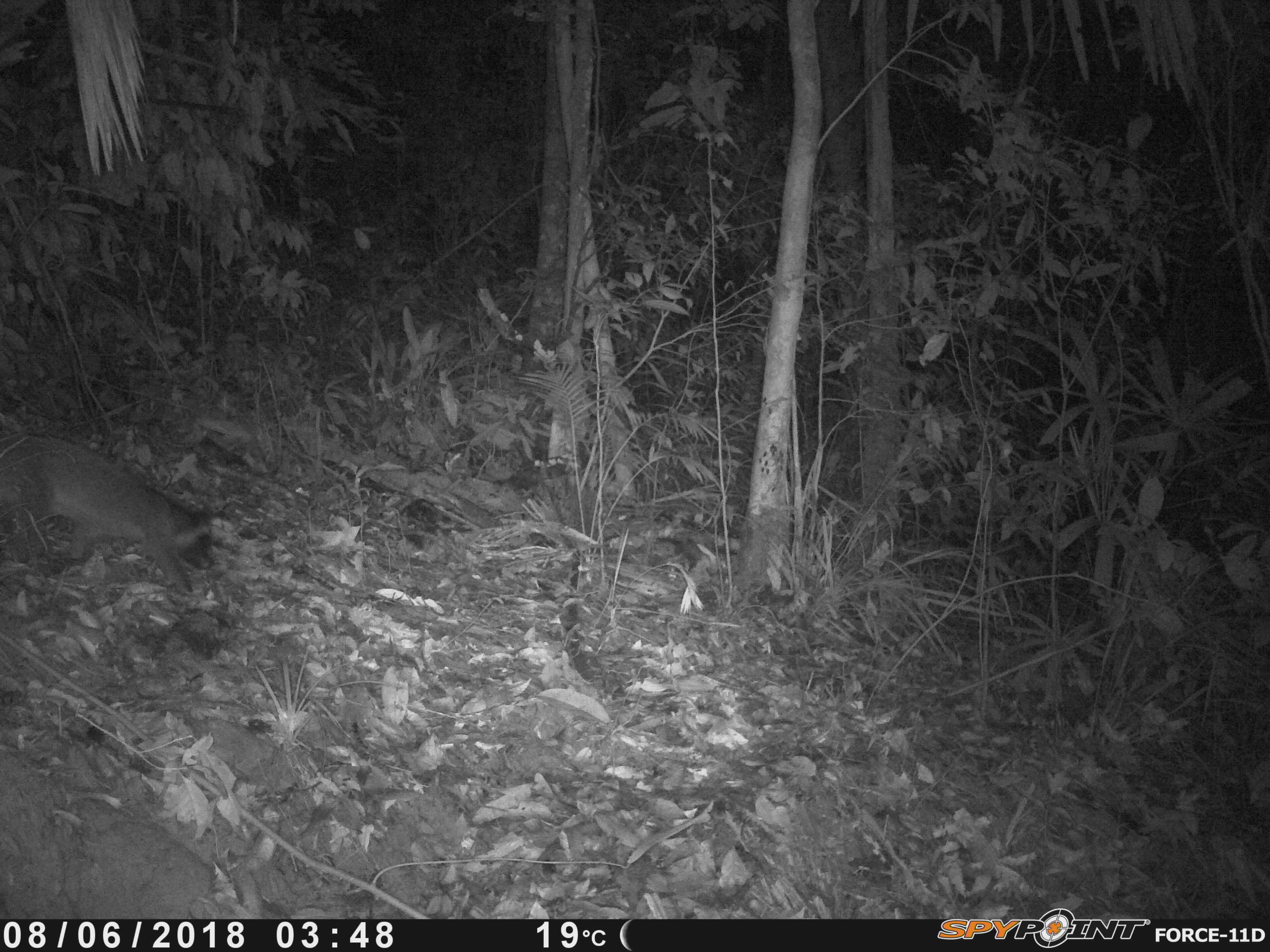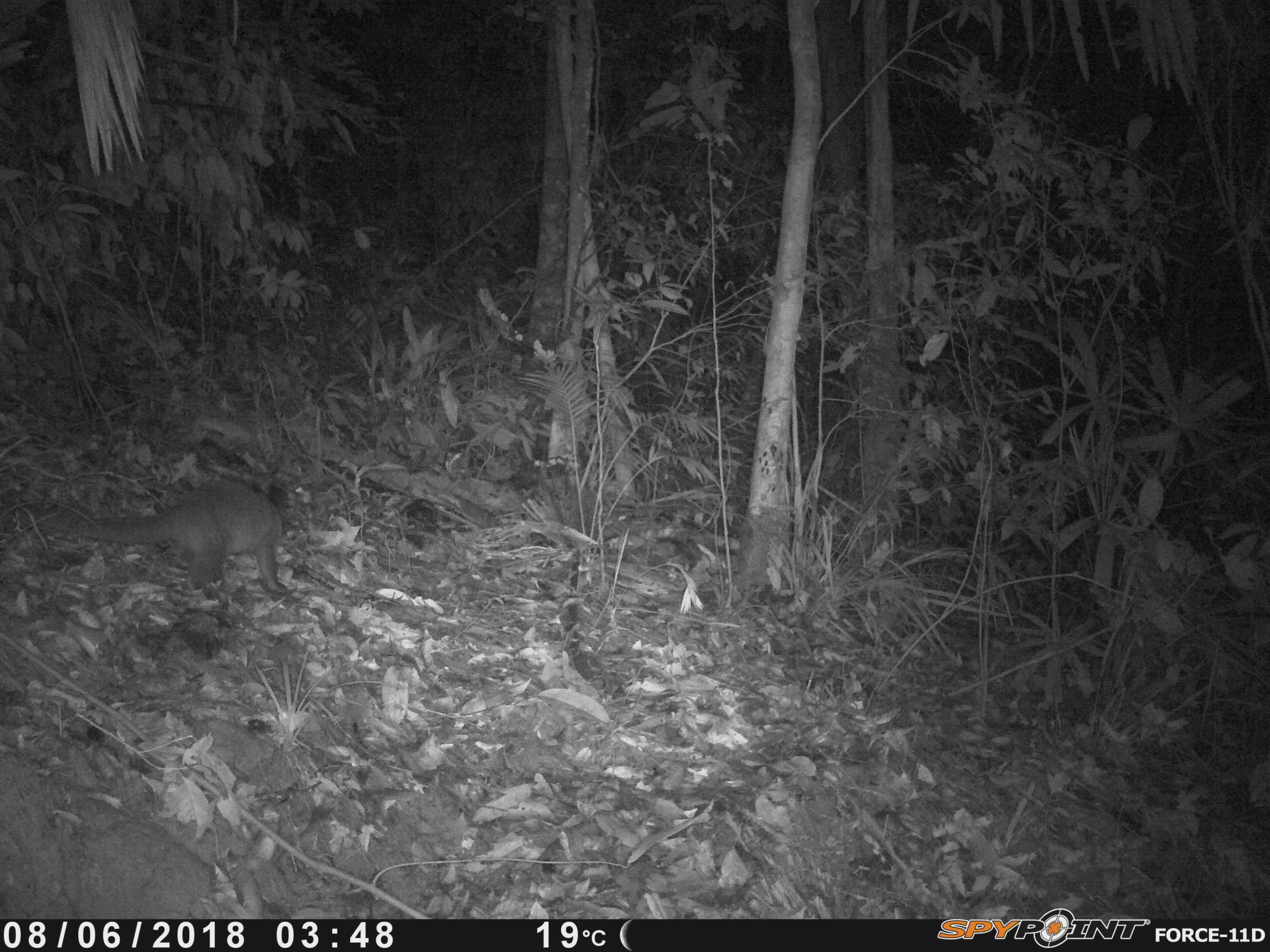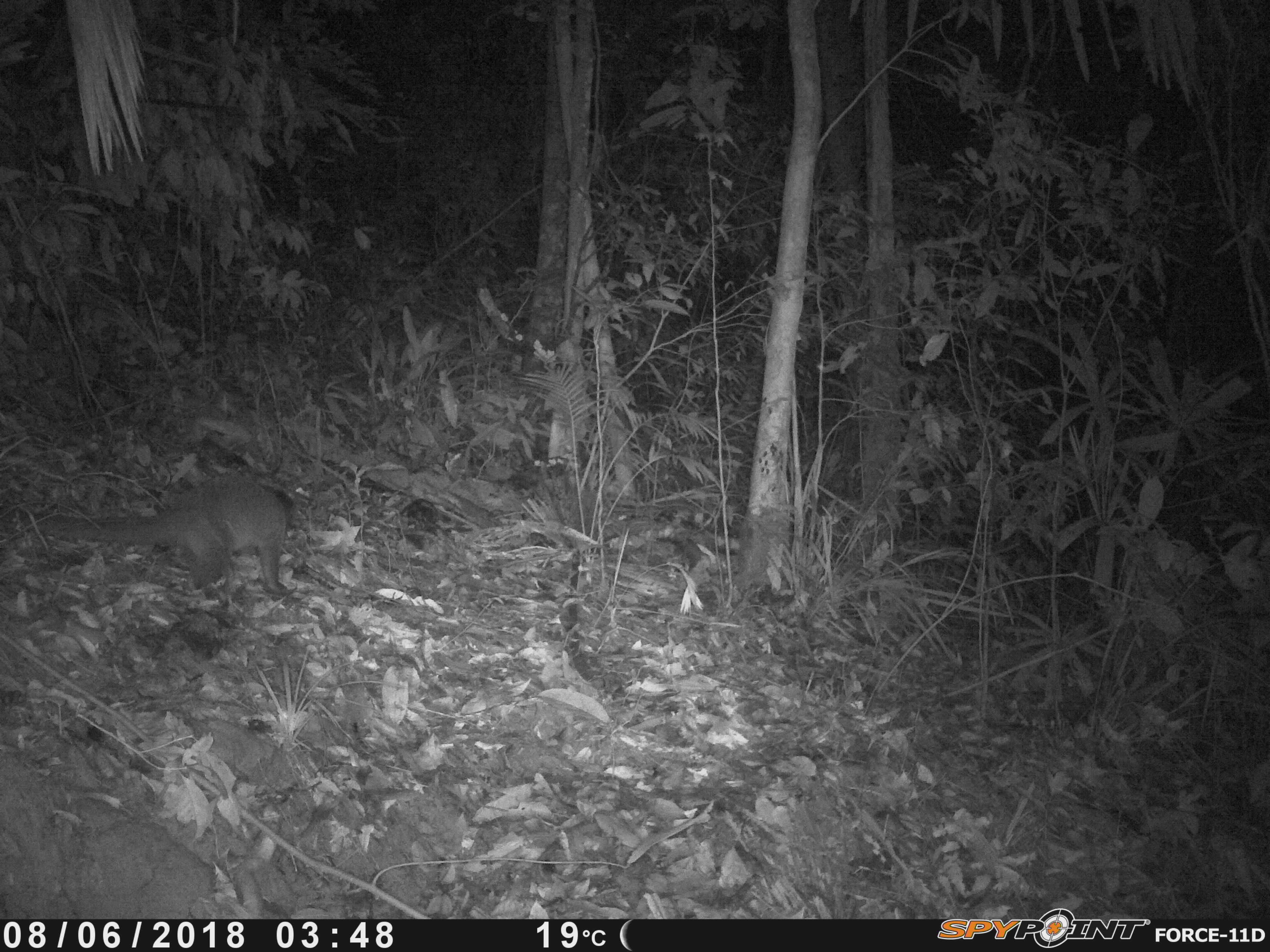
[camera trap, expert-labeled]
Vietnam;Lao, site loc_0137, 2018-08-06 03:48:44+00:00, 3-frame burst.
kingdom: Animalia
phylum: Chordata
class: Mammalia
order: Carnivora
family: Viverridae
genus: Paguma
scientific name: Paguma larvata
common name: masked palm civet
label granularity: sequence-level